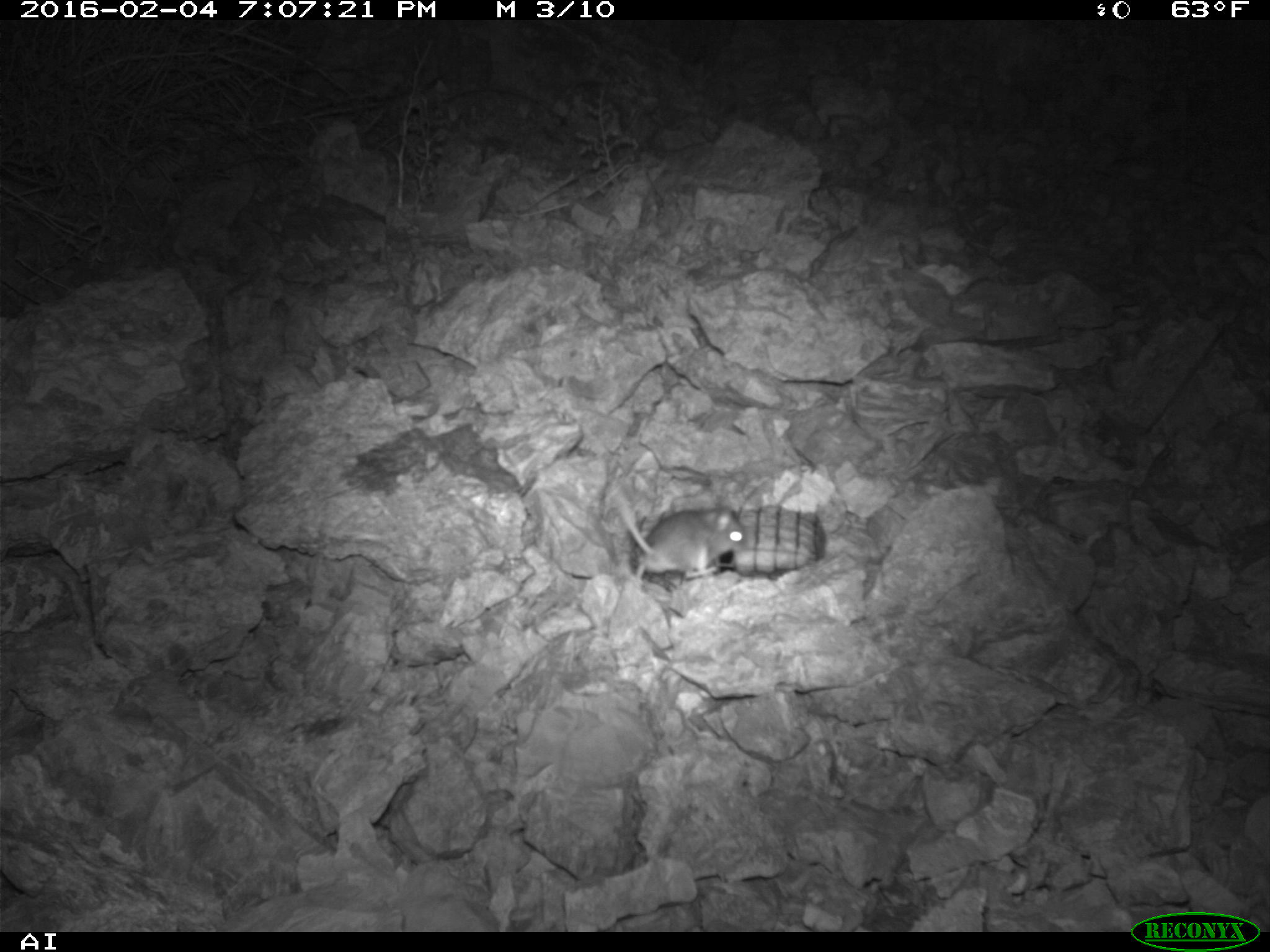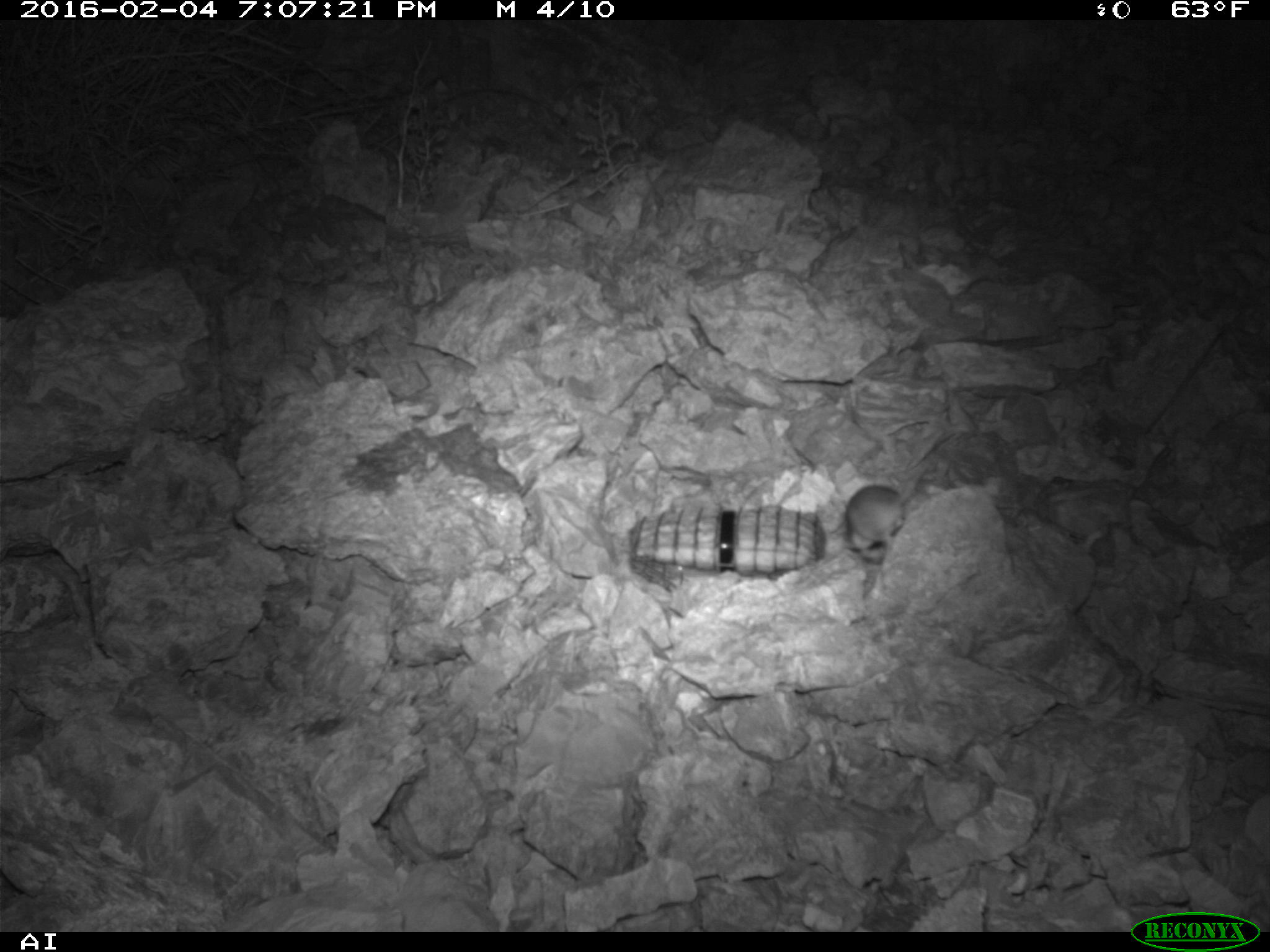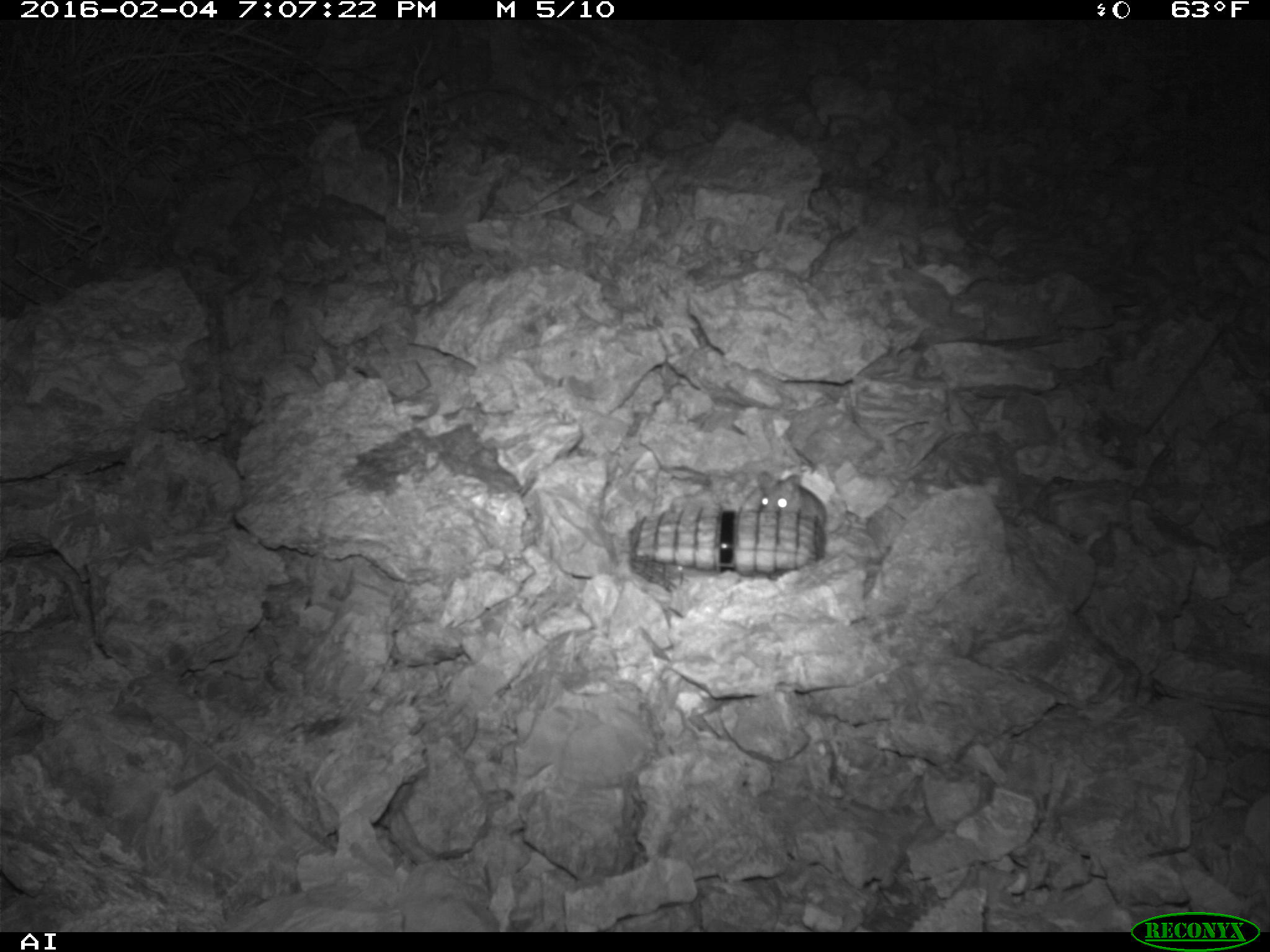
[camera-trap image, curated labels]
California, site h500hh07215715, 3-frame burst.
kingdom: Animalia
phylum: Chordata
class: Mammalia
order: Rodentia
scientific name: Rodentia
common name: rodent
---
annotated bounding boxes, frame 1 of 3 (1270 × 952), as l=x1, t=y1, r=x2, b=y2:
rodent: l=603, t=472, r=747, b=594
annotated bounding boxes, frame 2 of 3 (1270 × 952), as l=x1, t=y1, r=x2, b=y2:
rodent: l=845, t=462, r=929, b=563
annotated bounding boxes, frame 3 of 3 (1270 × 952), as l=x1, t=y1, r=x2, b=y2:
rodent: l=755, t=471, r=844, b=534